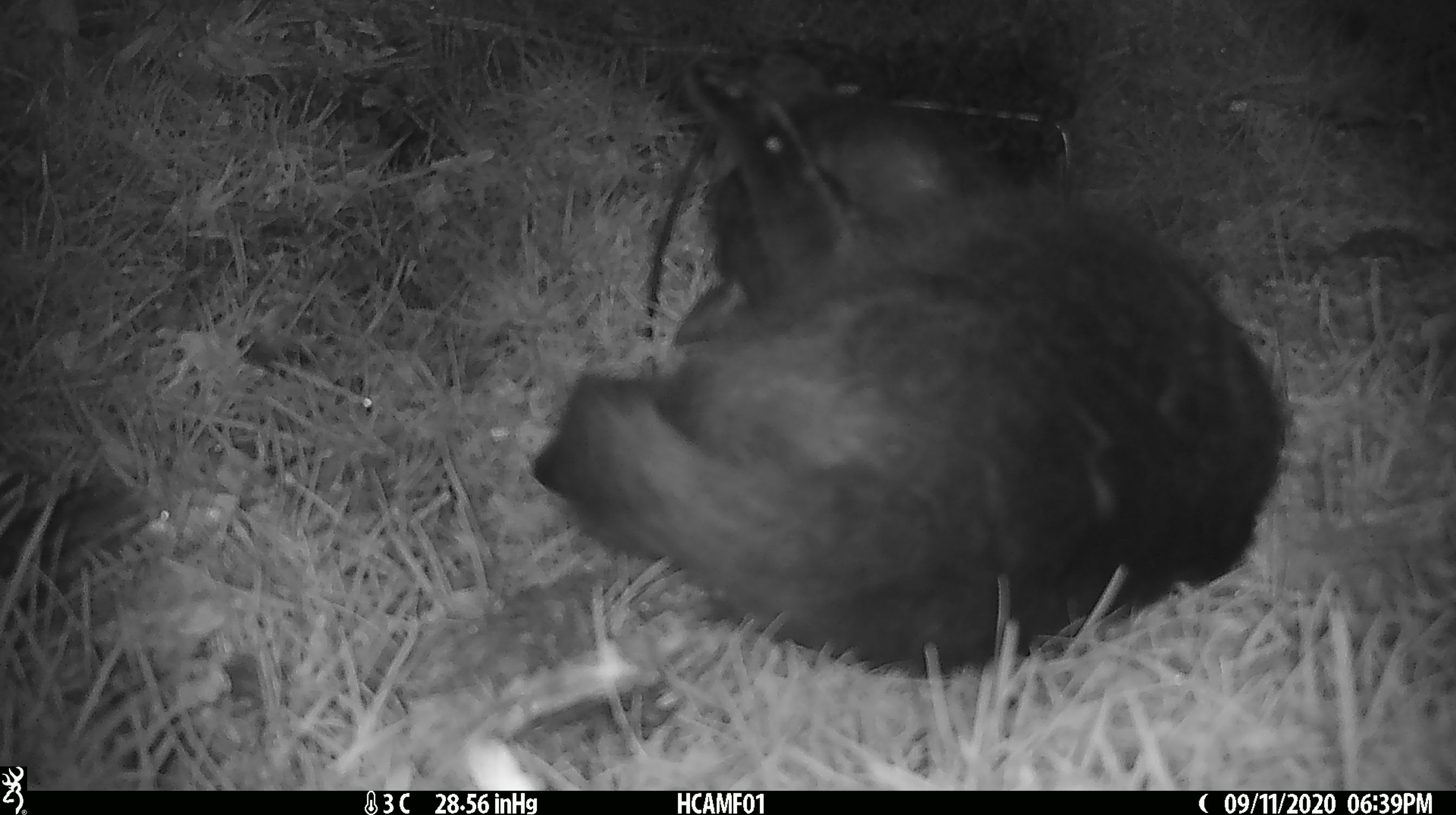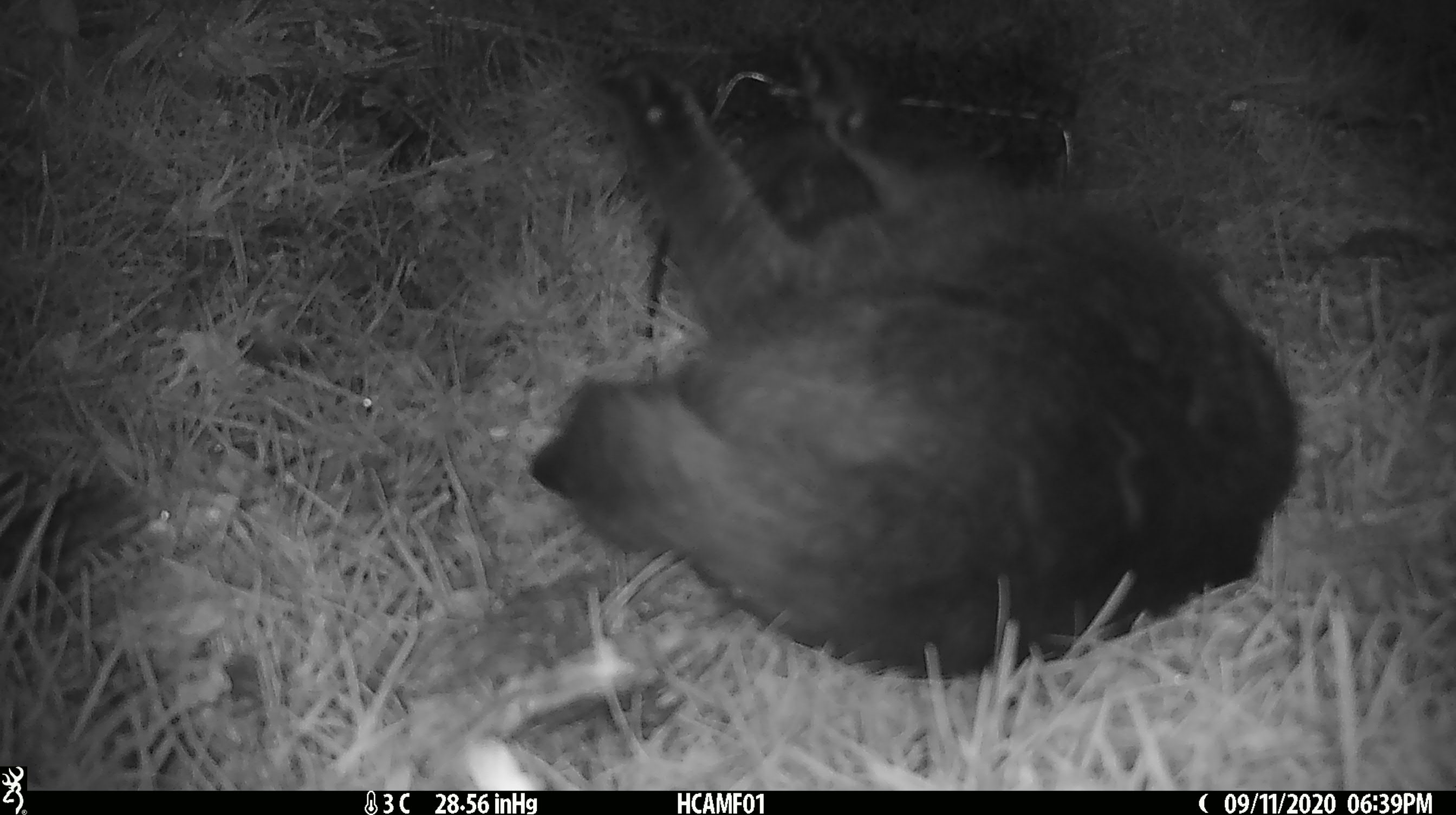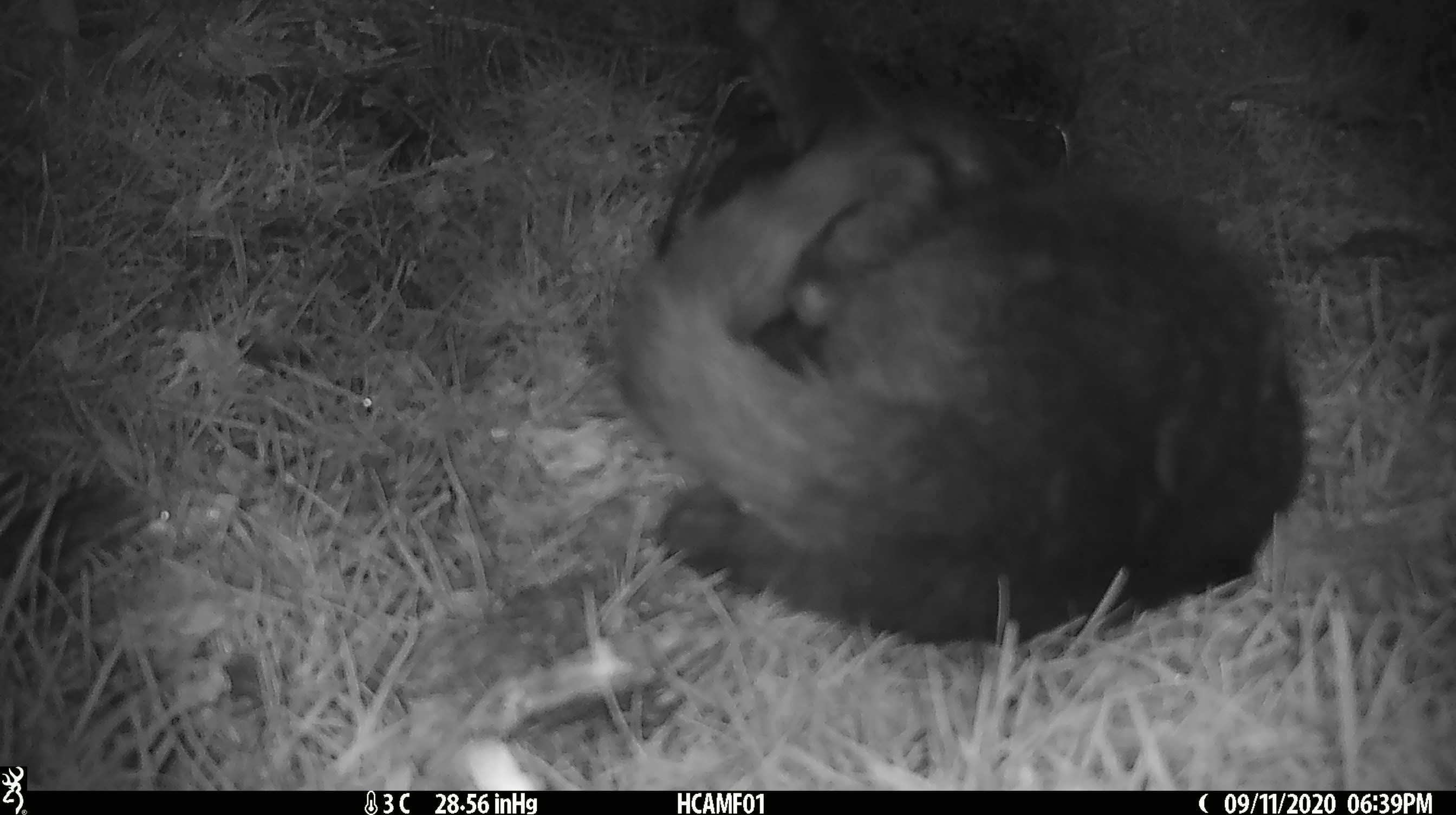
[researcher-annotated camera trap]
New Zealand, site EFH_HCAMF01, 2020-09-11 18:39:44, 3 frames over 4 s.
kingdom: Animalia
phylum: Chordata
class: Mammalia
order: Carnivora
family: Felidae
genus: Felis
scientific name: Felis catus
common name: domestic cat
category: cat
Cat (domestic cat) (Felis catus).